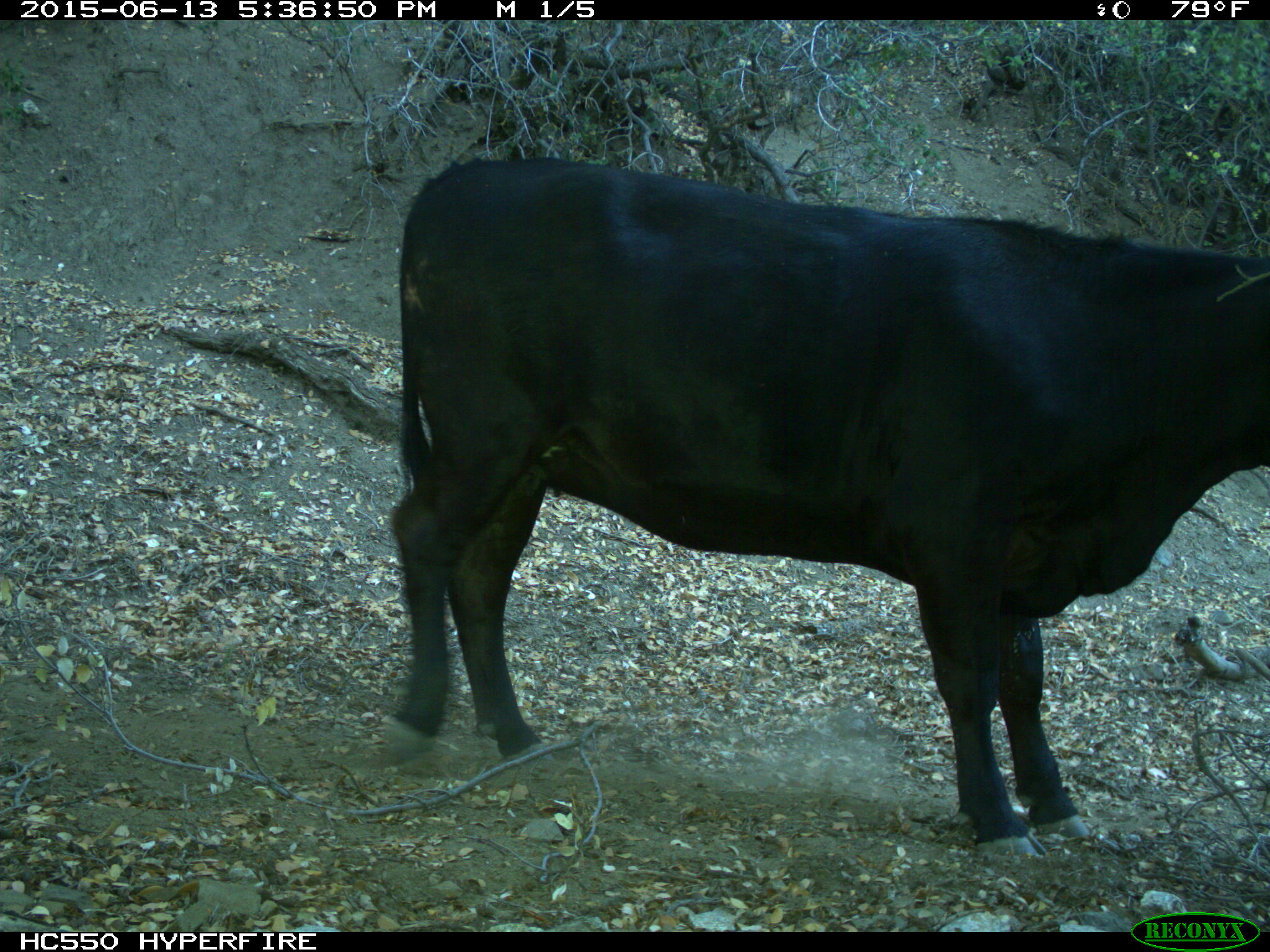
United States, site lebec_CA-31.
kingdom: Animalia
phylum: Chordata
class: Mammalia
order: Artiodactyla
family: Bovidae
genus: Bos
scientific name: Bos taurus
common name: domestic cow